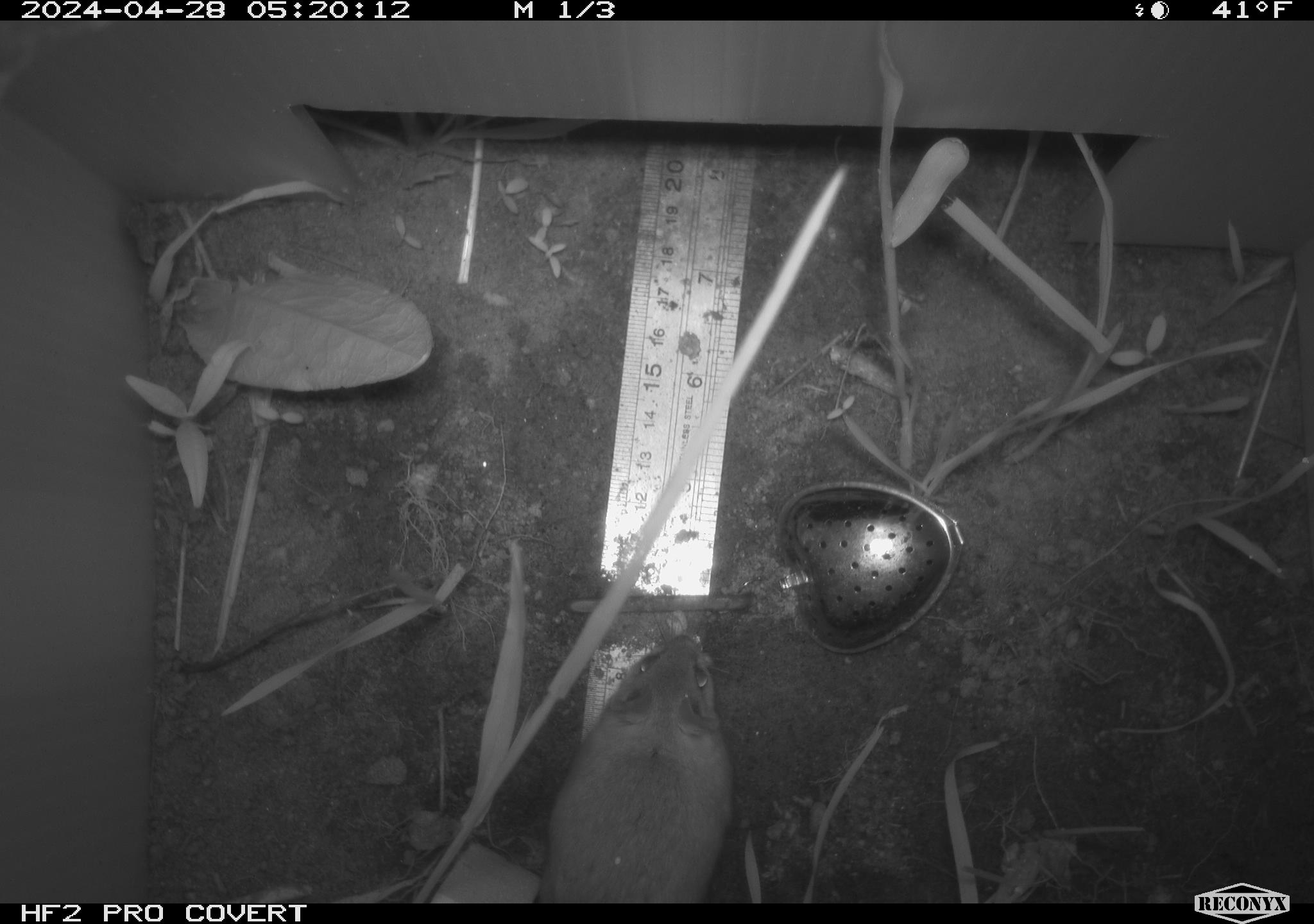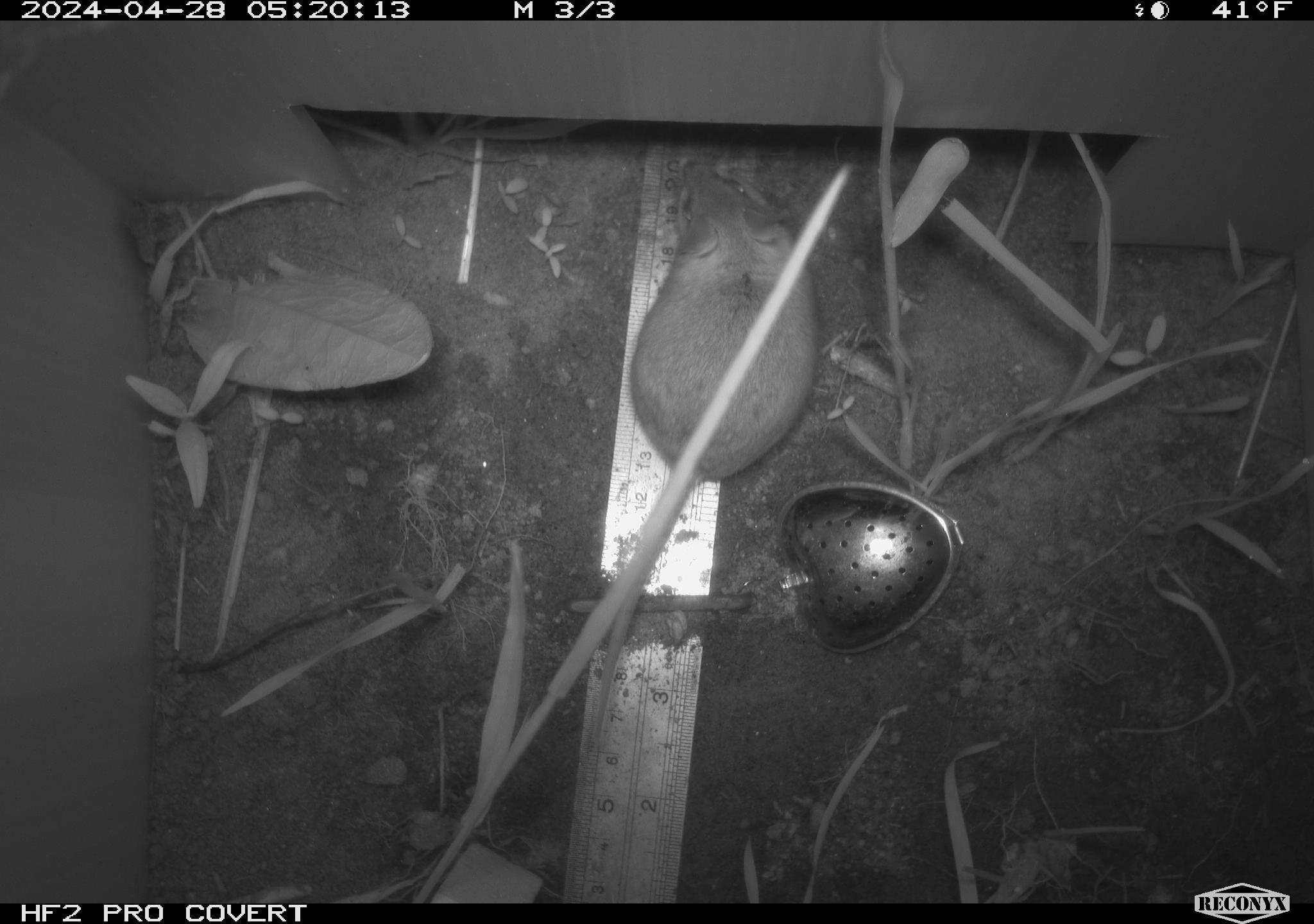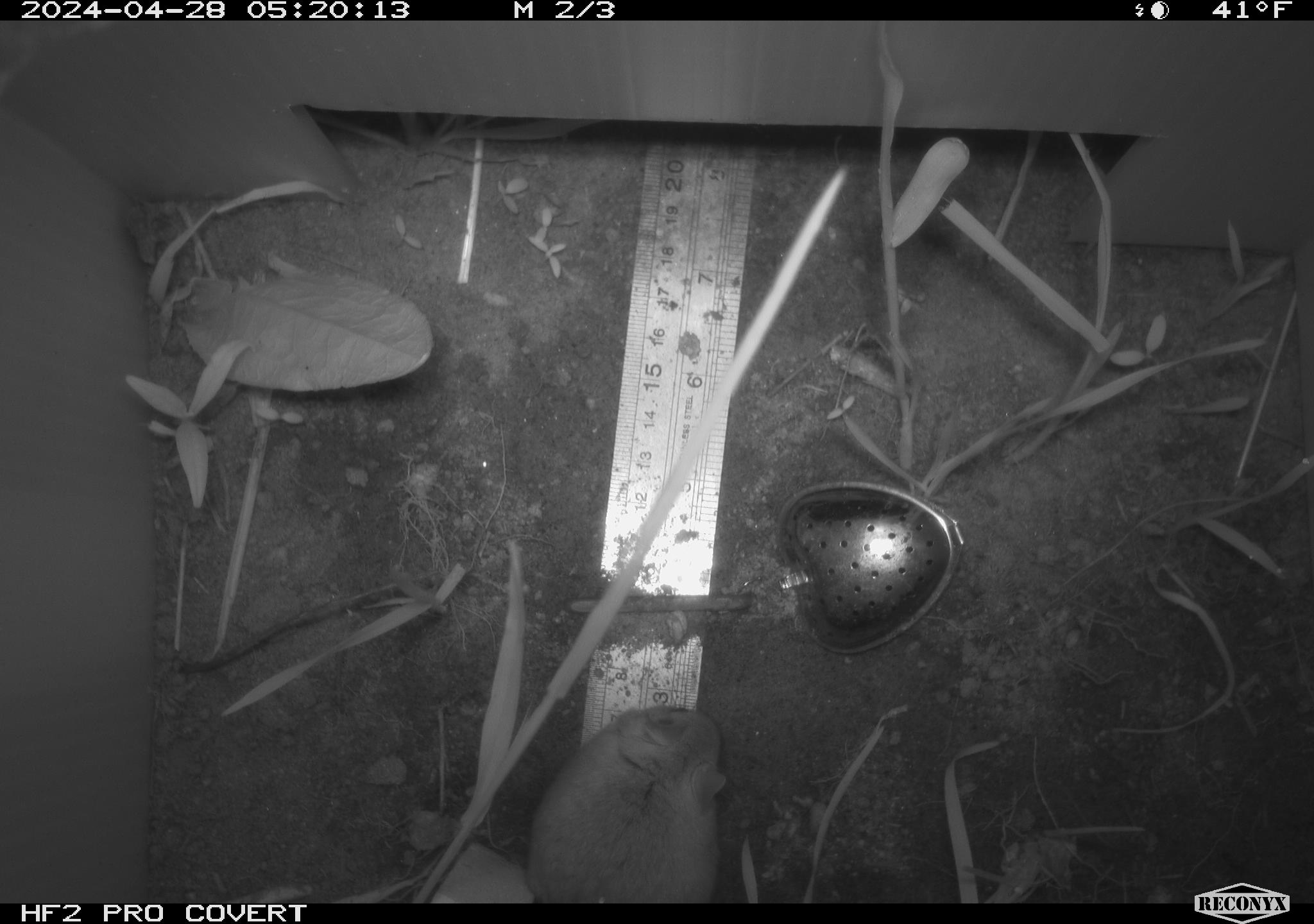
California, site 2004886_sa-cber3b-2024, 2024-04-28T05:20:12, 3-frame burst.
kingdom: Animalia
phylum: Chordata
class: Mammalia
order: Rodentia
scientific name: Rodentia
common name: mouse species